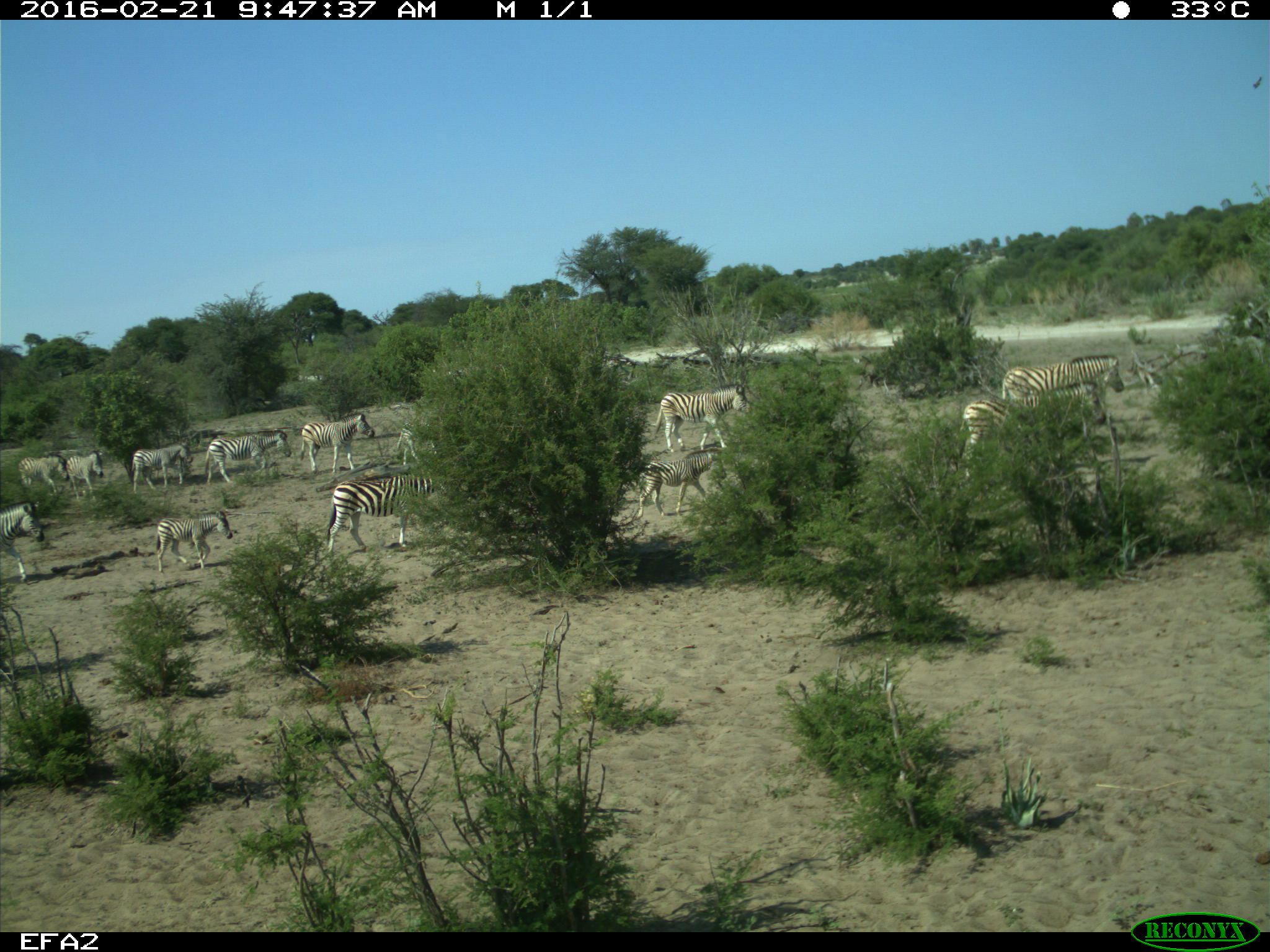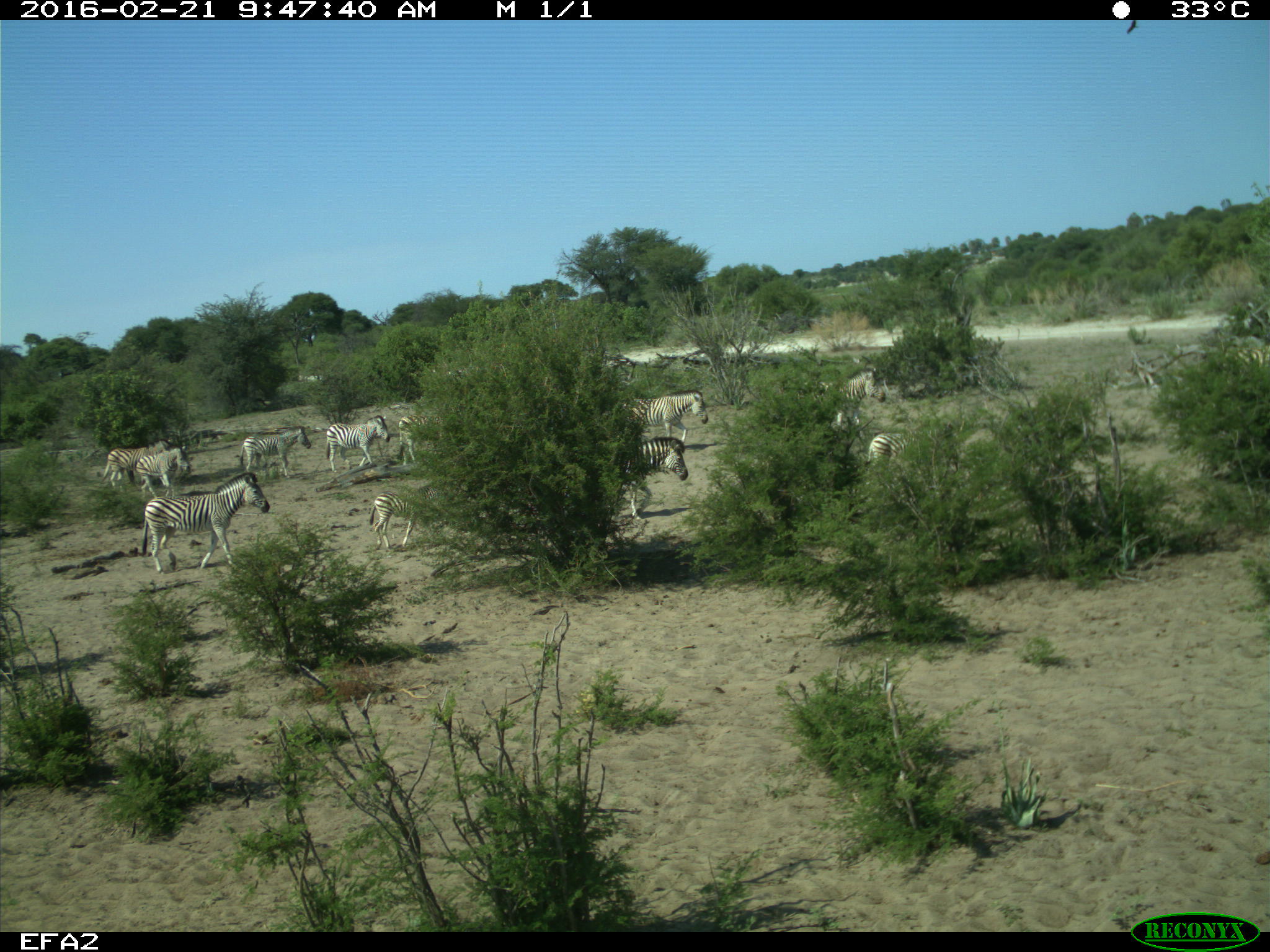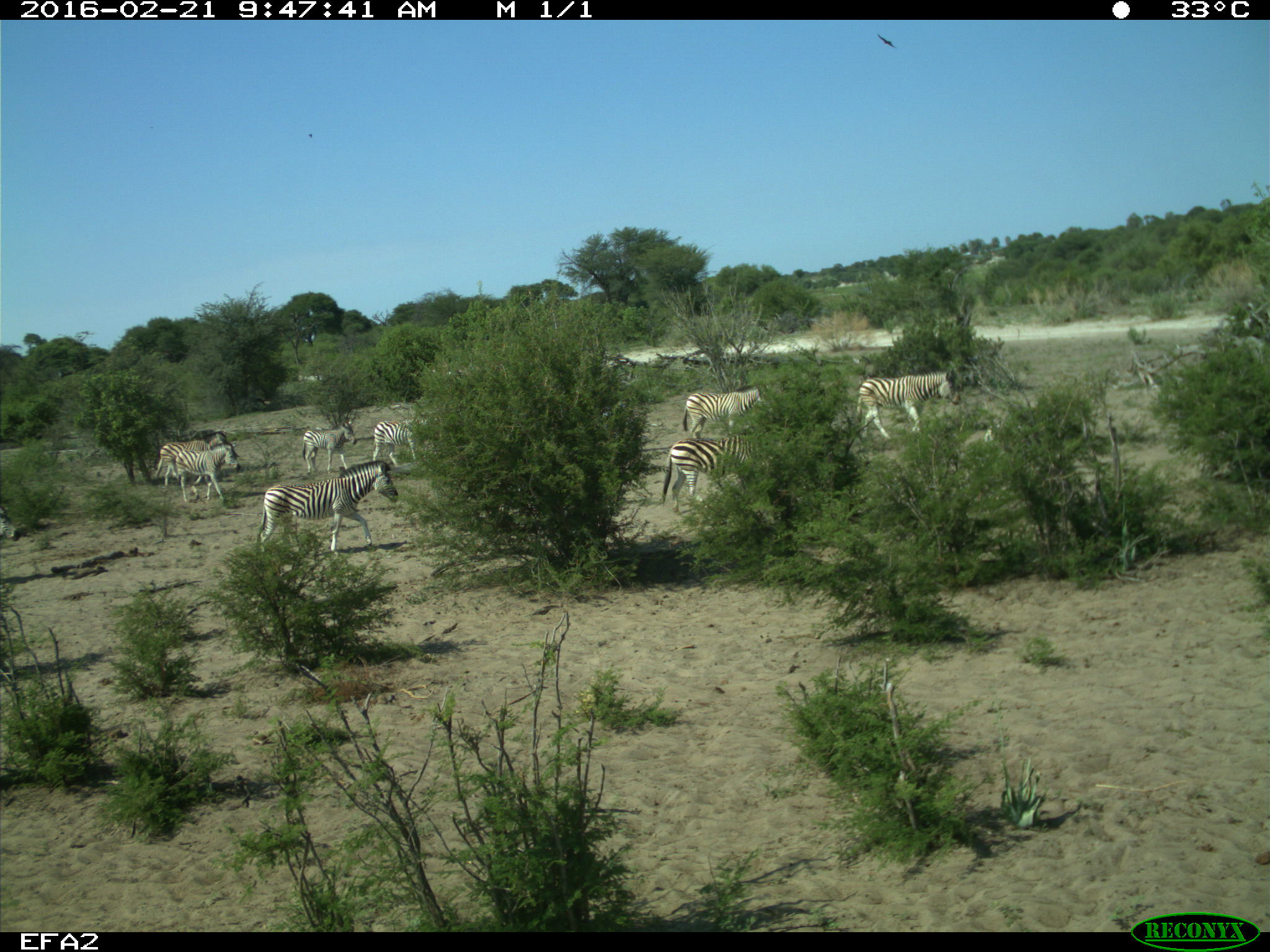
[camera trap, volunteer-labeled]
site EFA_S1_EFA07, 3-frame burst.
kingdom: Animalia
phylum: Chordata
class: Mammalia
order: Perissodactyla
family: Equidae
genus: Equus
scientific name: Equus quagga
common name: plains zebra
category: zebraplains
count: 11-50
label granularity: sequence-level